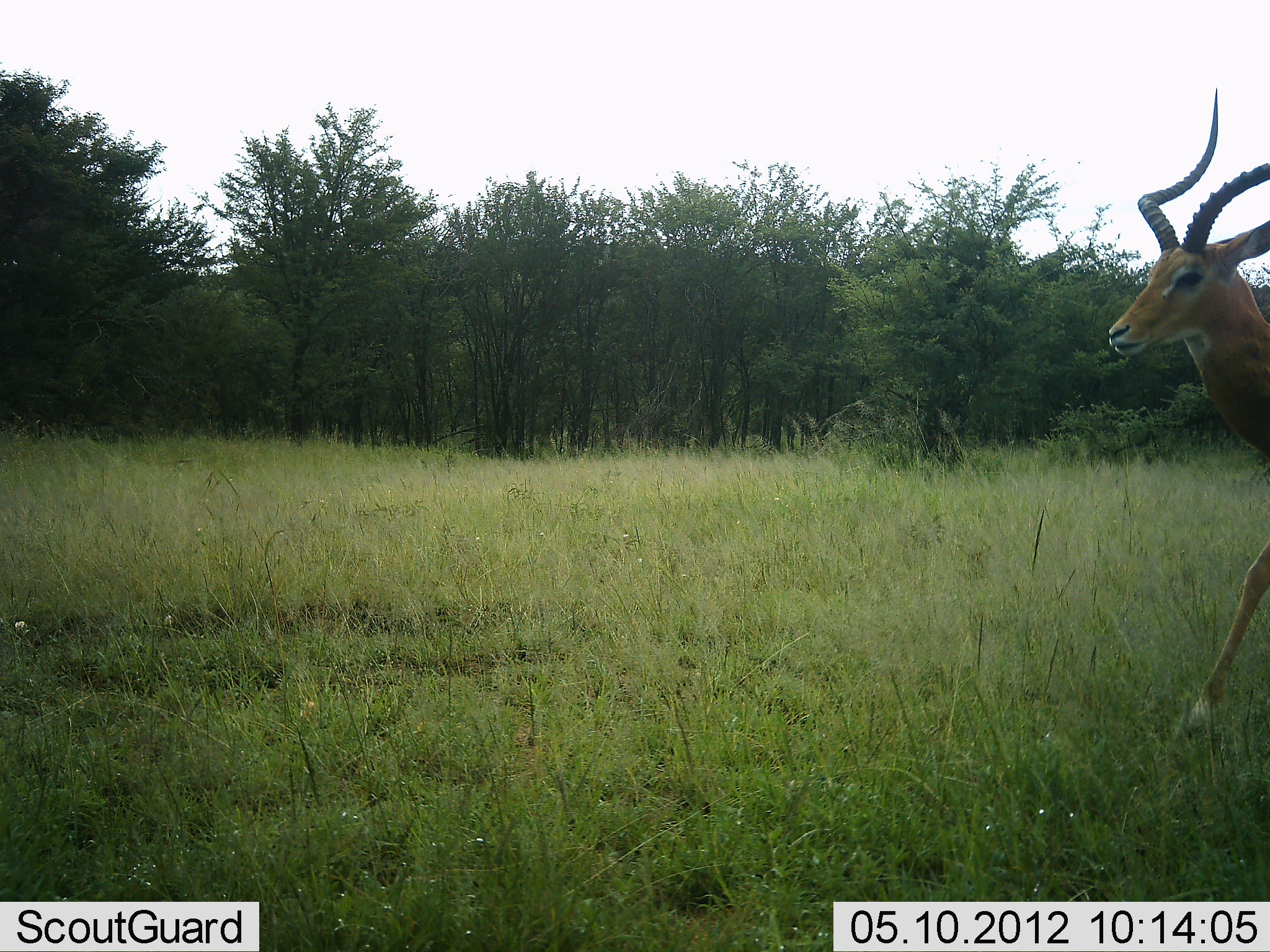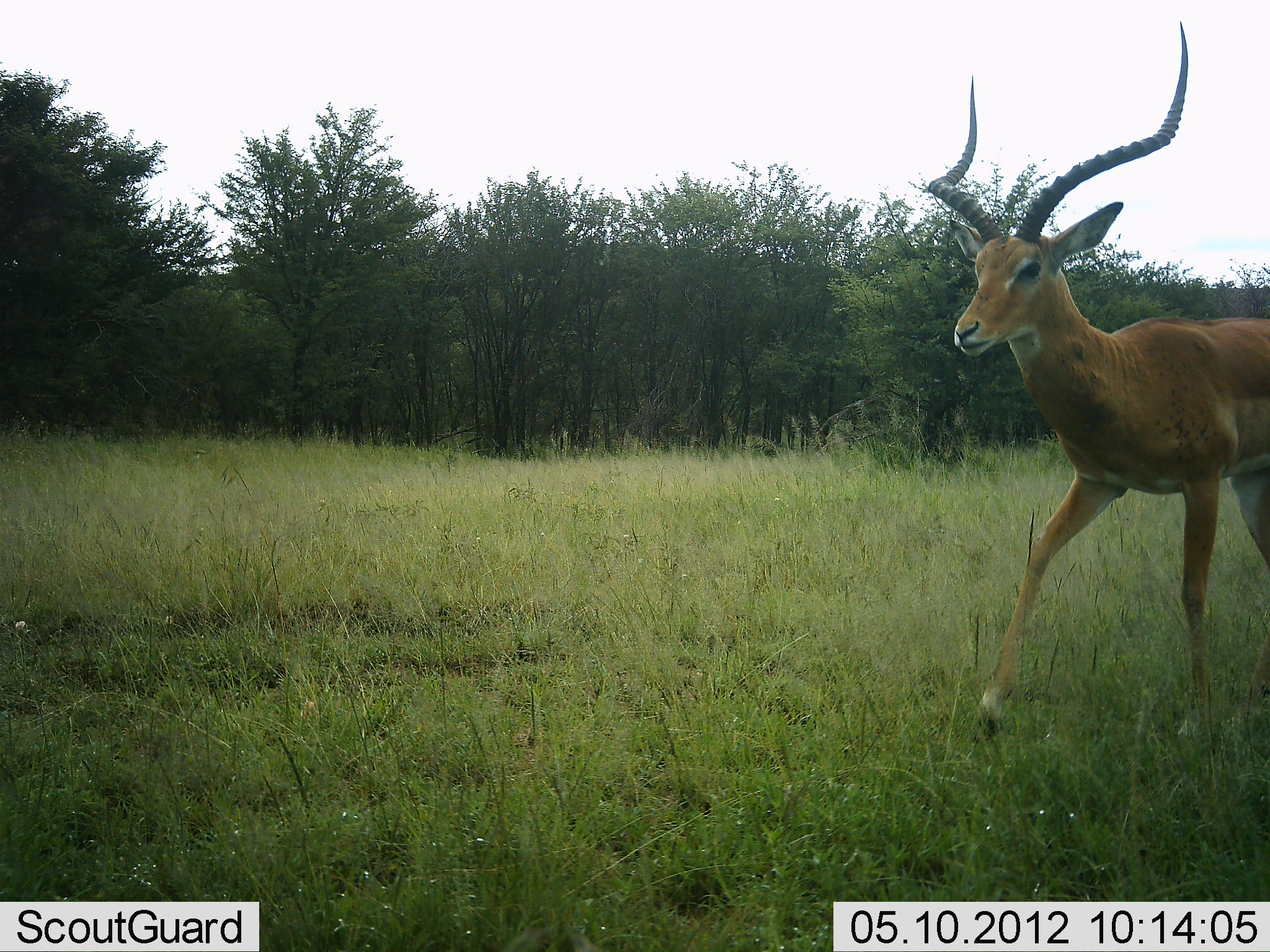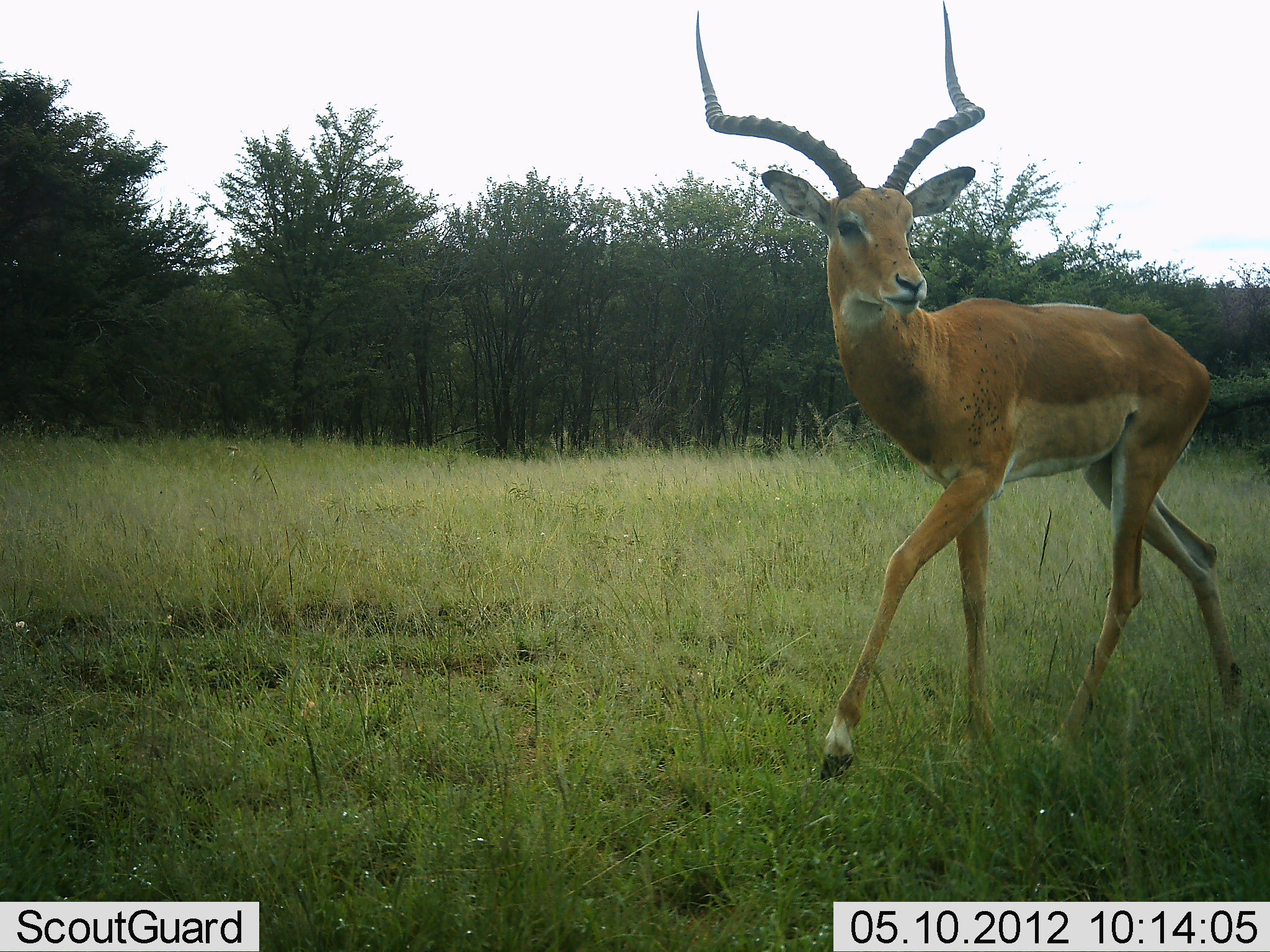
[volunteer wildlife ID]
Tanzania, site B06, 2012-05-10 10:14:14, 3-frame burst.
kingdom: Animalia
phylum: Chordata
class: Mammalia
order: Artiodactyla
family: Bovidae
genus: Aepyceros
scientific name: Aepyceros melampus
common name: impala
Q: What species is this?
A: Impala (Aepyceros melampus).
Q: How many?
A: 1.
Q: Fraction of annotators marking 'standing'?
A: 0%.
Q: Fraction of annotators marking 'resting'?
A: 0%.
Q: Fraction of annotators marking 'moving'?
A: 100%.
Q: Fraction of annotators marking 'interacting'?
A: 0%.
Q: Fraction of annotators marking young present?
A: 0%.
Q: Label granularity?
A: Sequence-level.